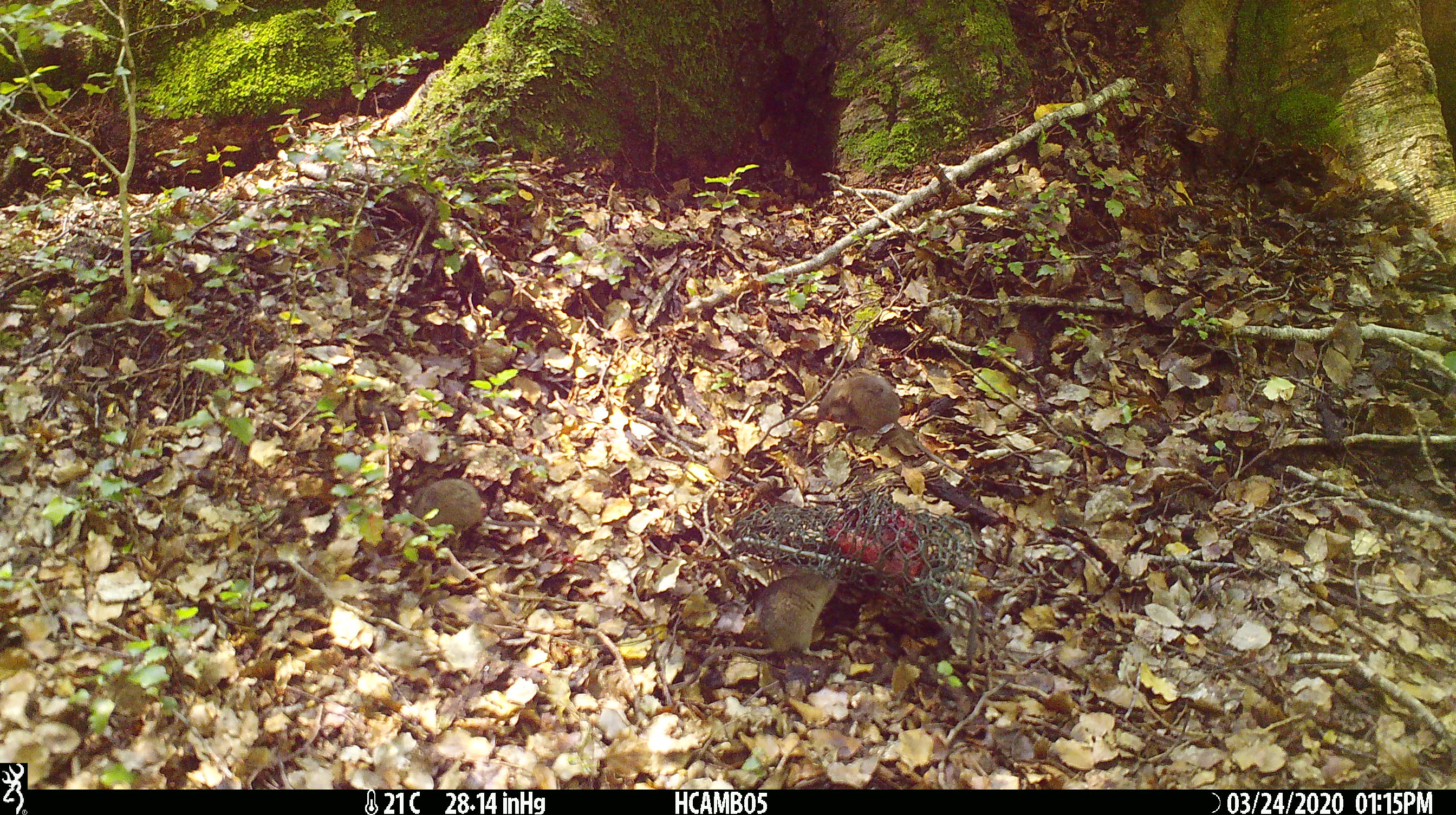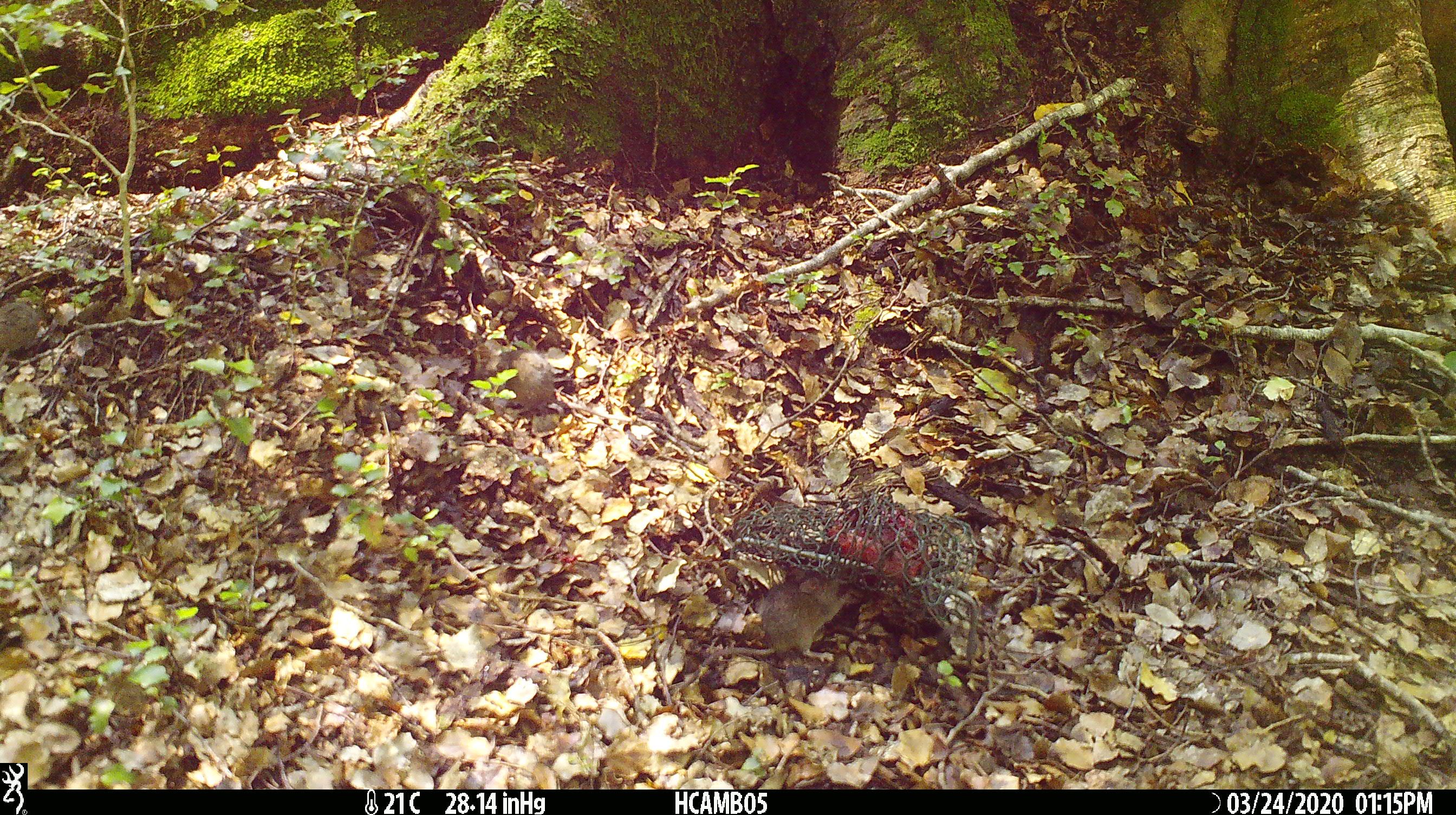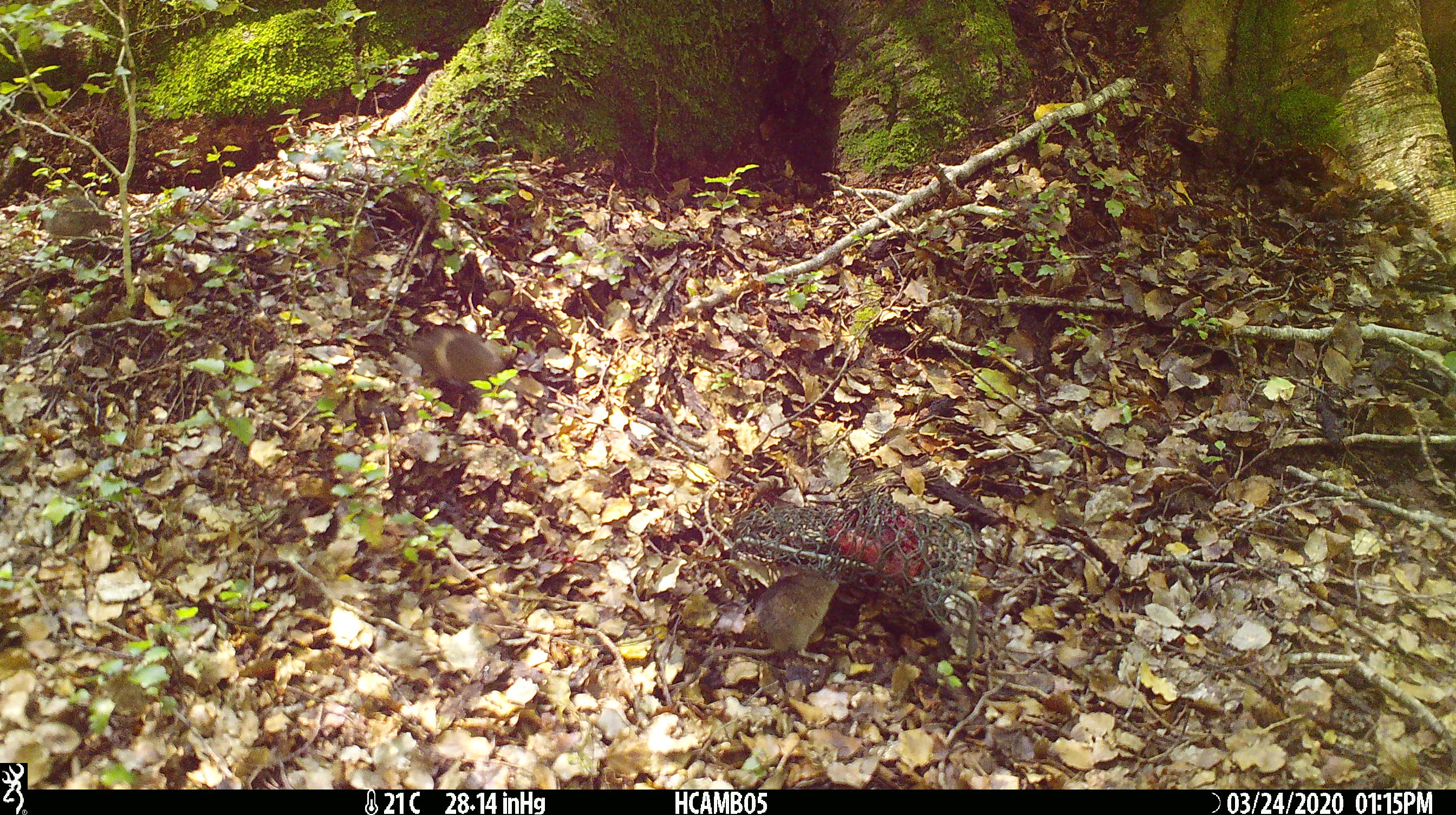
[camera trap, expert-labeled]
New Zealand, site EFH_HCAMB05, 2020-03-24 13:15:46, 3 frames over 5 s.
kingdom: Animalia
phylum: Chordata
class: Mammalia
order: Rodentia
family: Muridae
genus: Mus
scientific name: Mus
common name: mouse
Mouse (Mus).